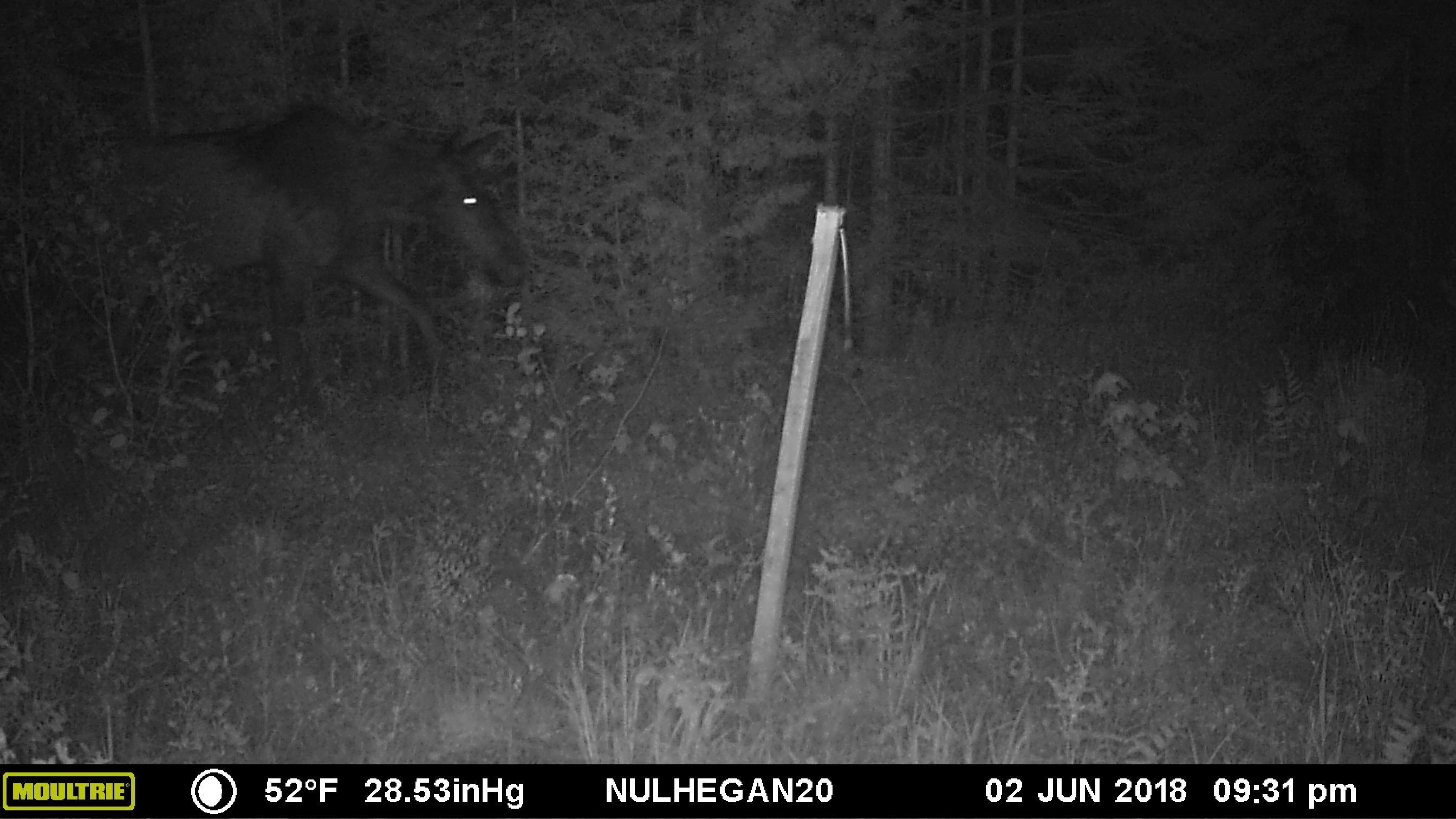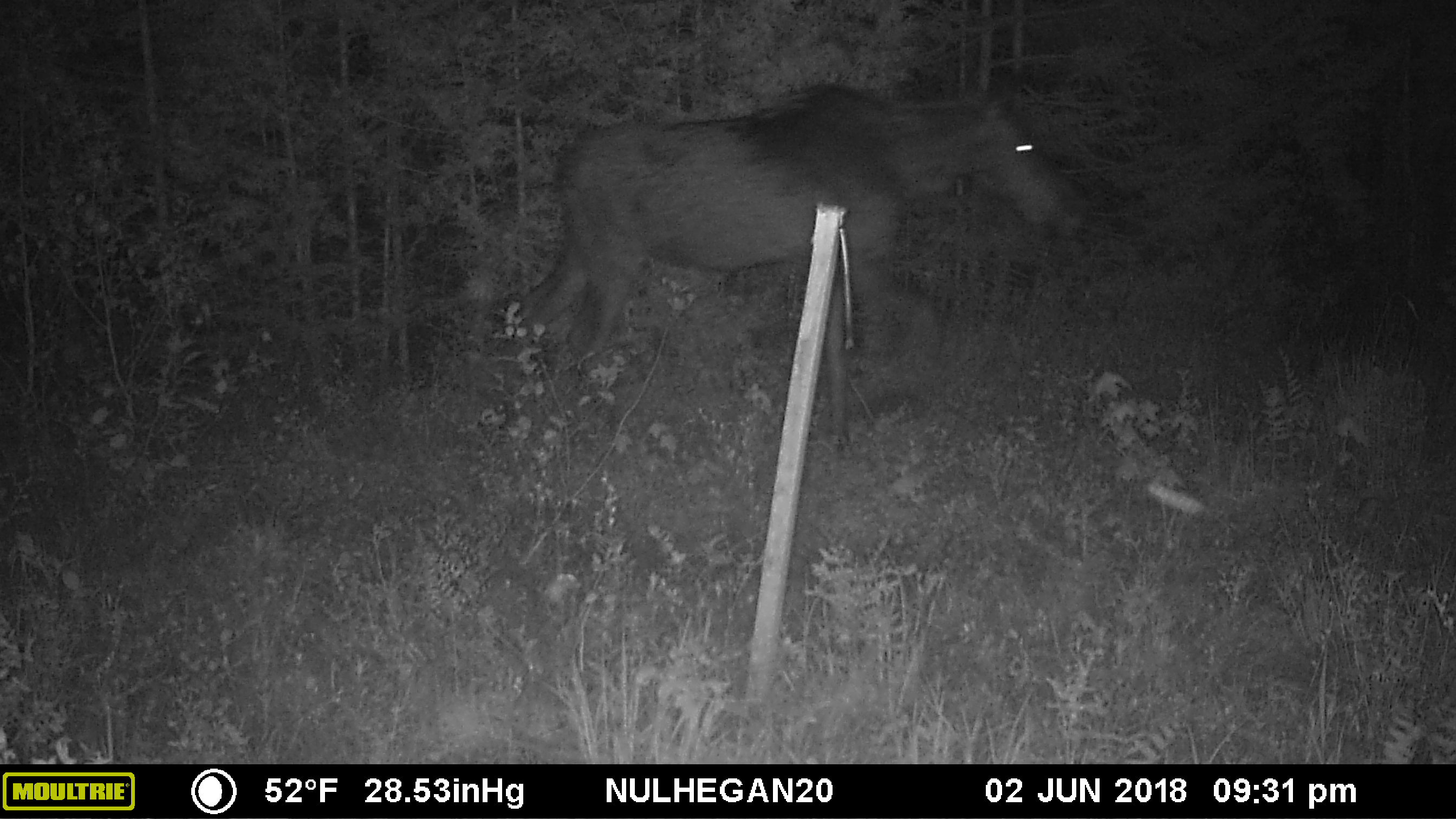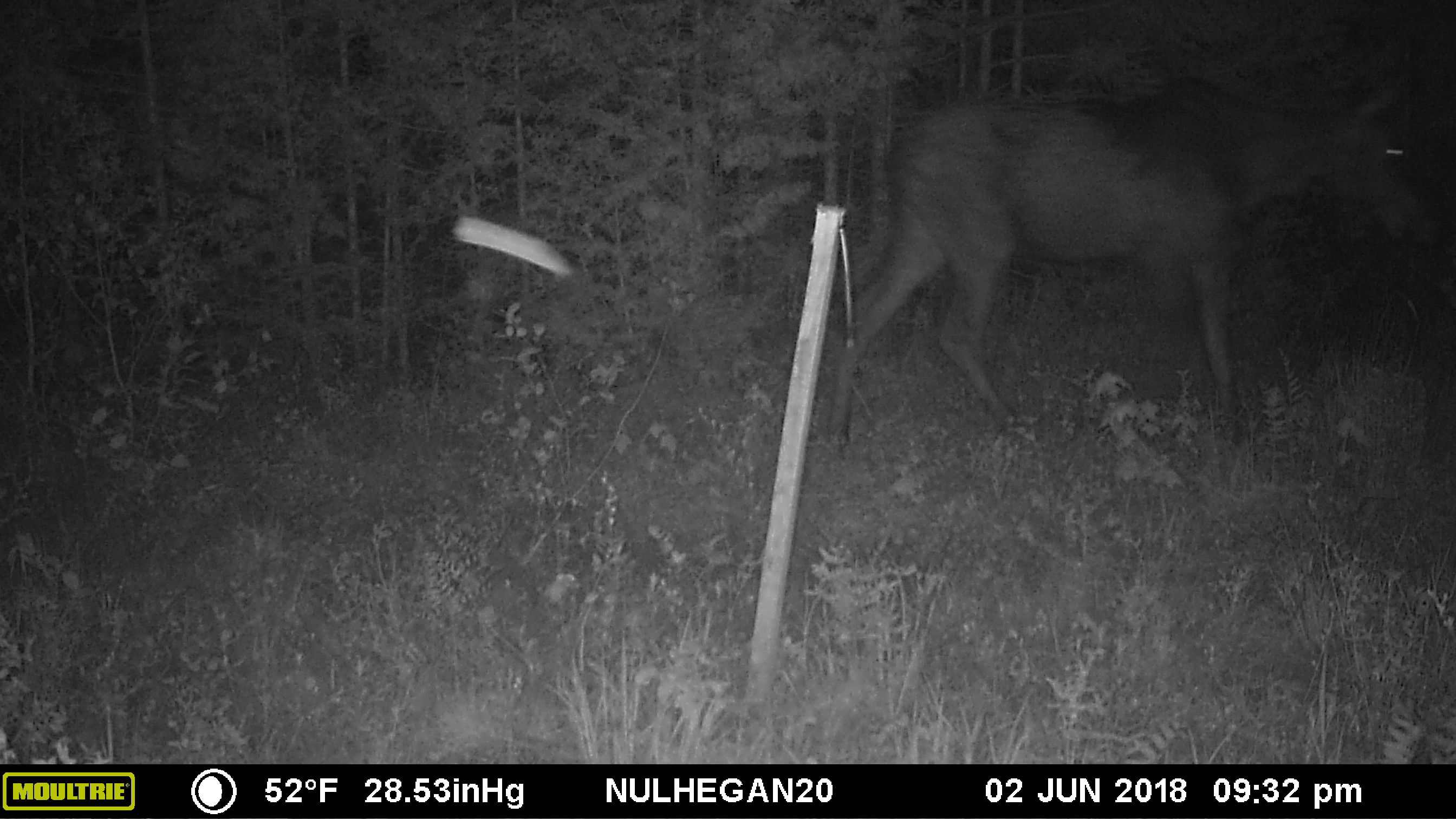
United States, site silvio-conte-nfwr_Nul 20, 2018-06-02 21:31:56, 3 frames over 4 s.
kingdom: Animalia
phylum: Chordata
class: Mammalia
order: Artiodactyla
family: Cervidae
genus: Alces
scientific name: Alces alces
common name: moose